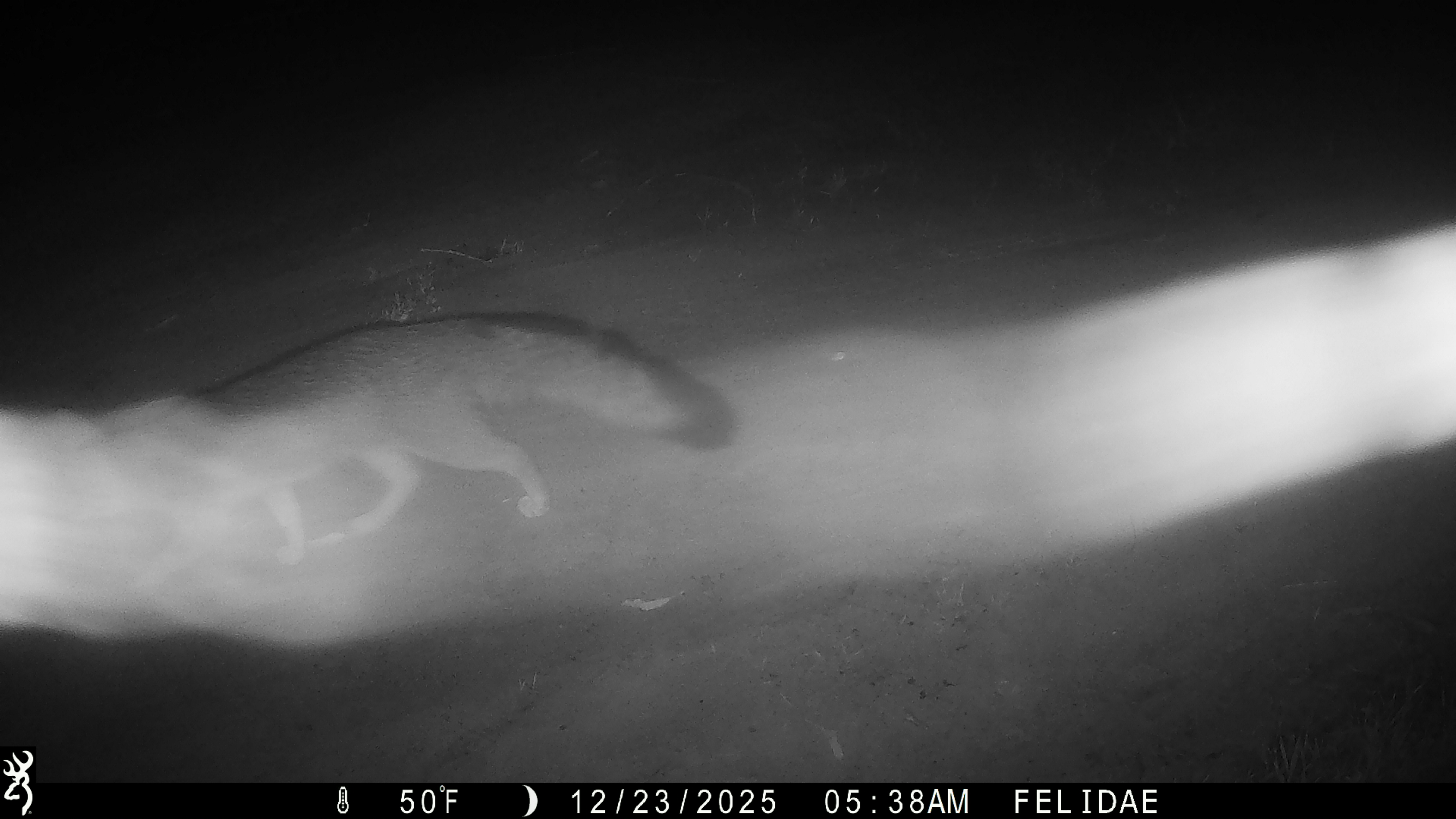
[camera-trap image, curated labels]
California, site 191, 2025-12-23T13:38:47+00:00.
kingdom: Animalia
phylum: Chordata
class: Mammalia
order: Carnivora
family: Canidae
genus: Urocyon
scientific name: Urocyon cinereoargenteus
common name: gray fox